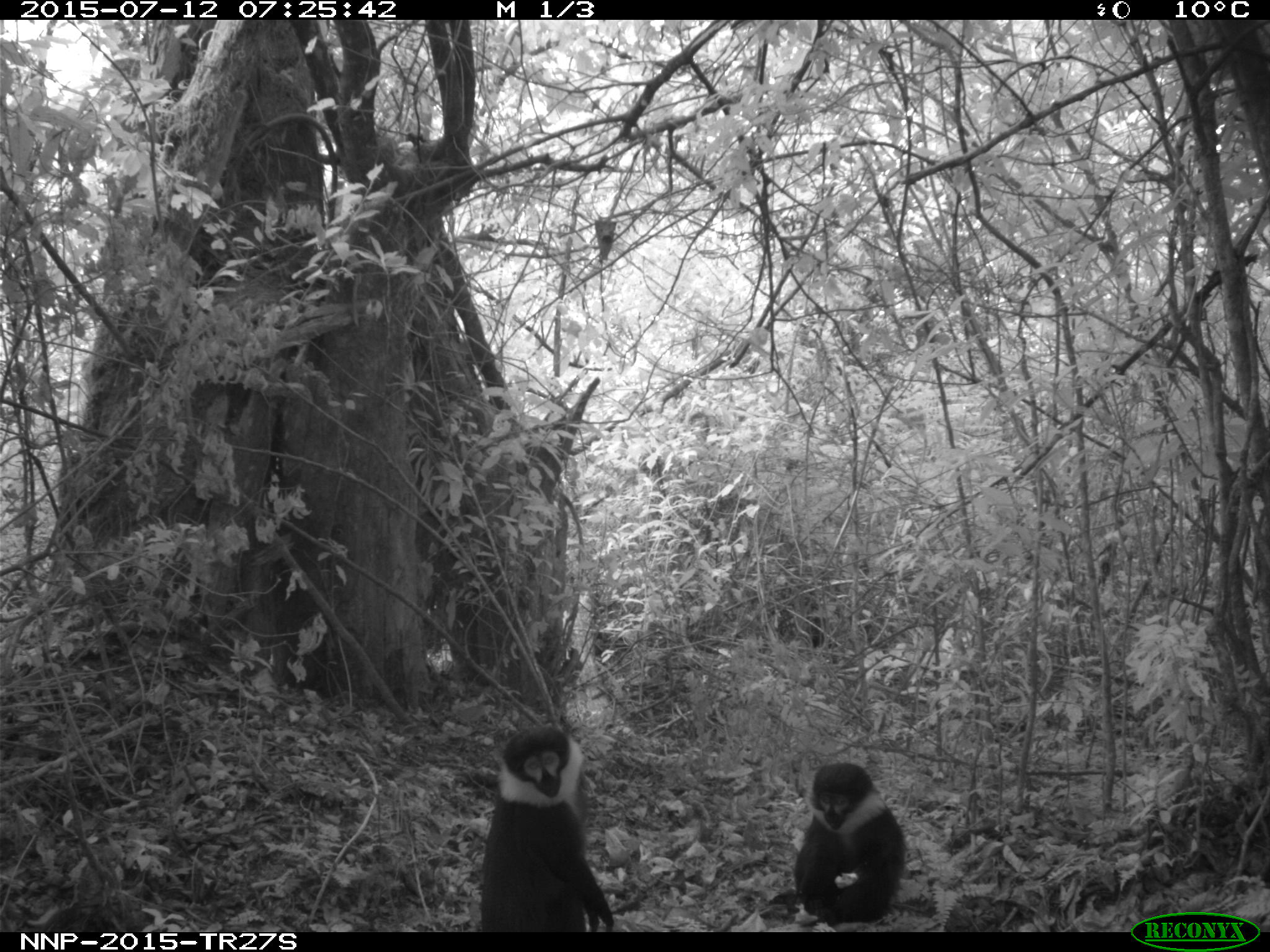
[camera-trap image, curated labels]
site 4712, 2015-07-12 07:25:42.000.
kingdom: Animalia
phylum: Chordata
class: Mammalia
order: Primates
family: Cercopithecidae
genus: Allochrocebus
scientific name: Allochrocebus lhoesti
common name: l'hoest's monkey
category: cercopithecus lhoesti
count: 2